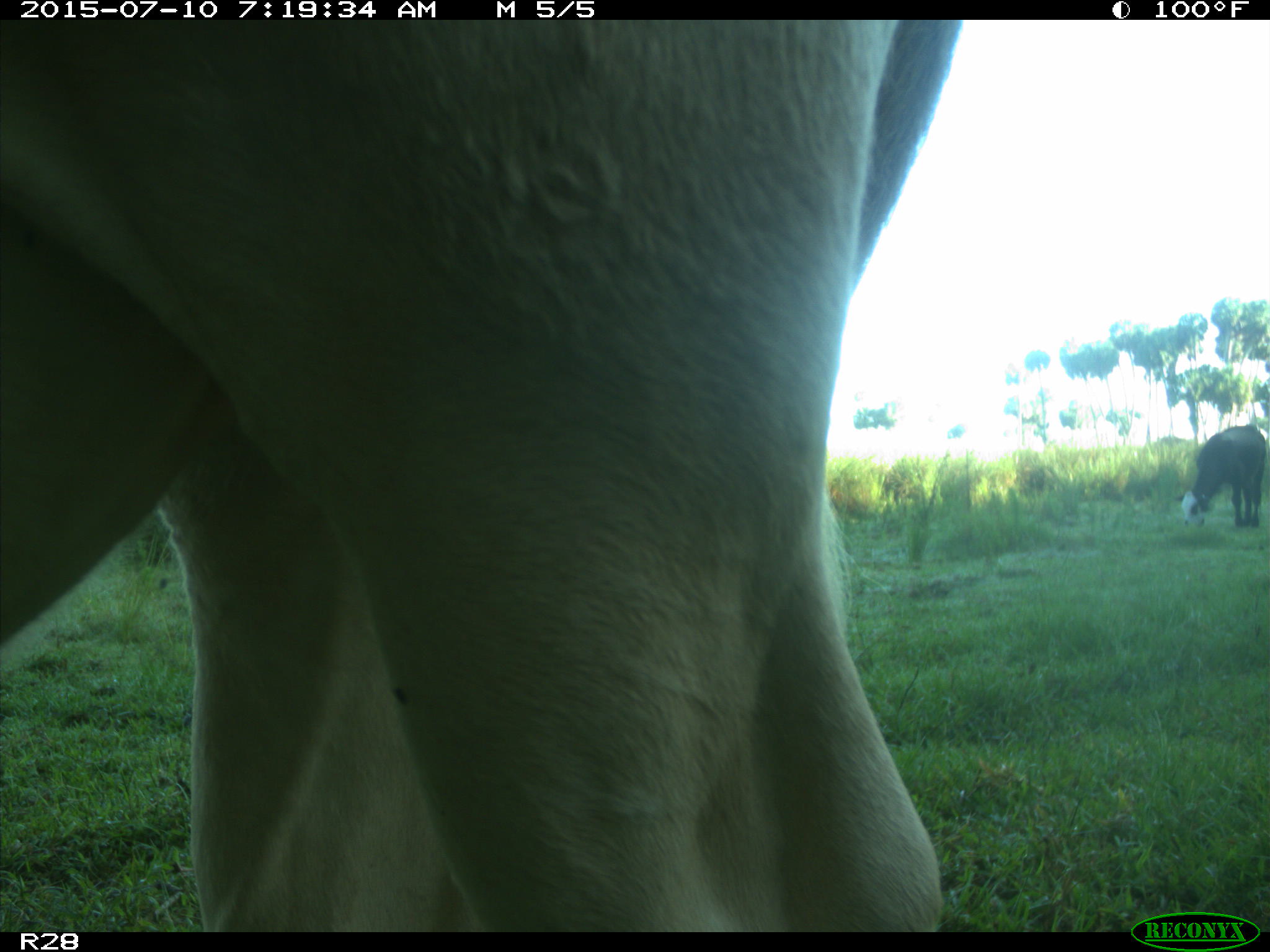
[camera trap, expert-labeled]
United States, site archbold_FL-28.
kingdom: Animalia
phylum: Chordata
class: Mammalia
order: Artiodactyla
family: Bovidae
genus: Bos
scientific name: Bos taurus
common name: domestic cow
Bos taurus (domestic cow).